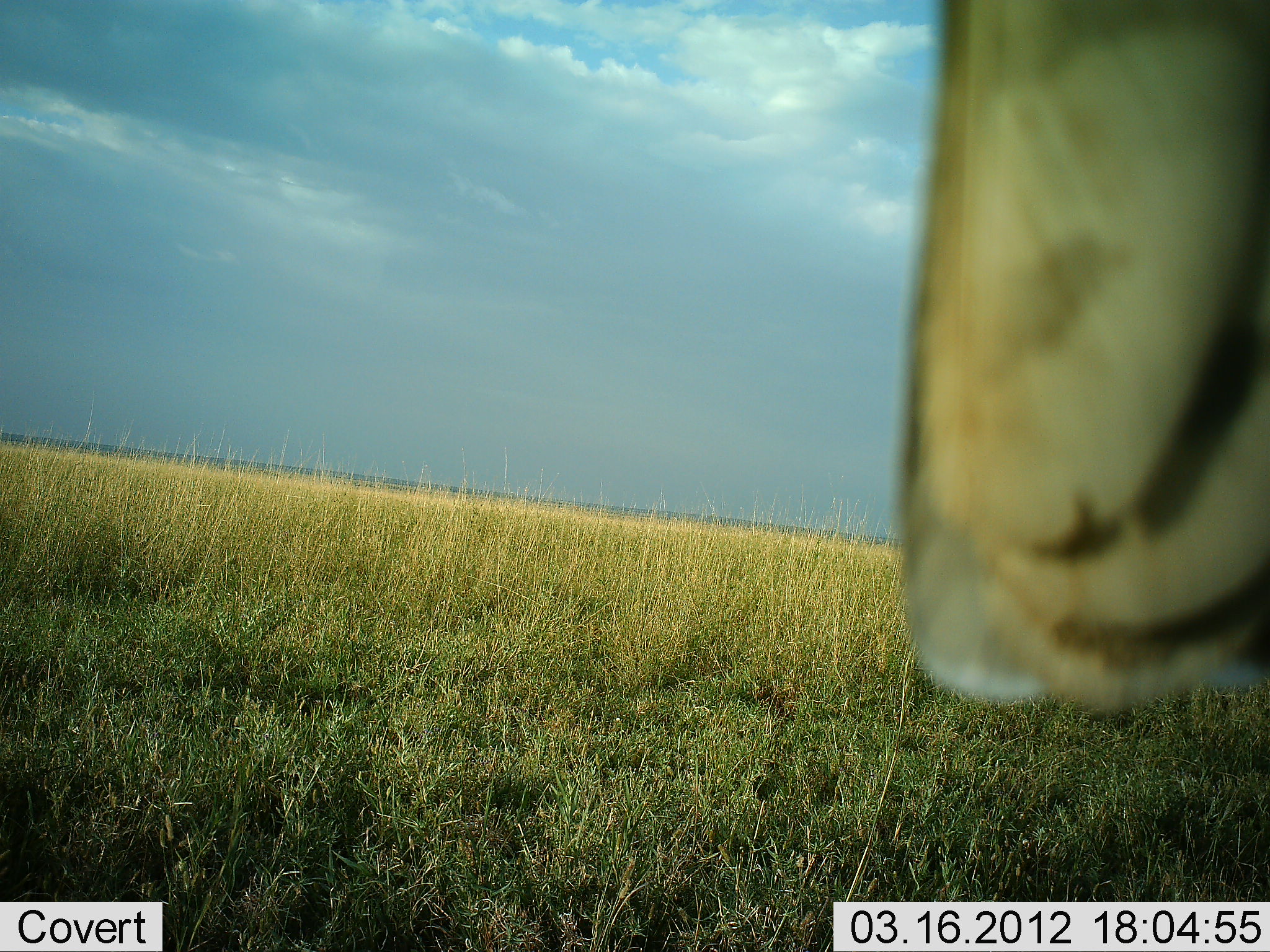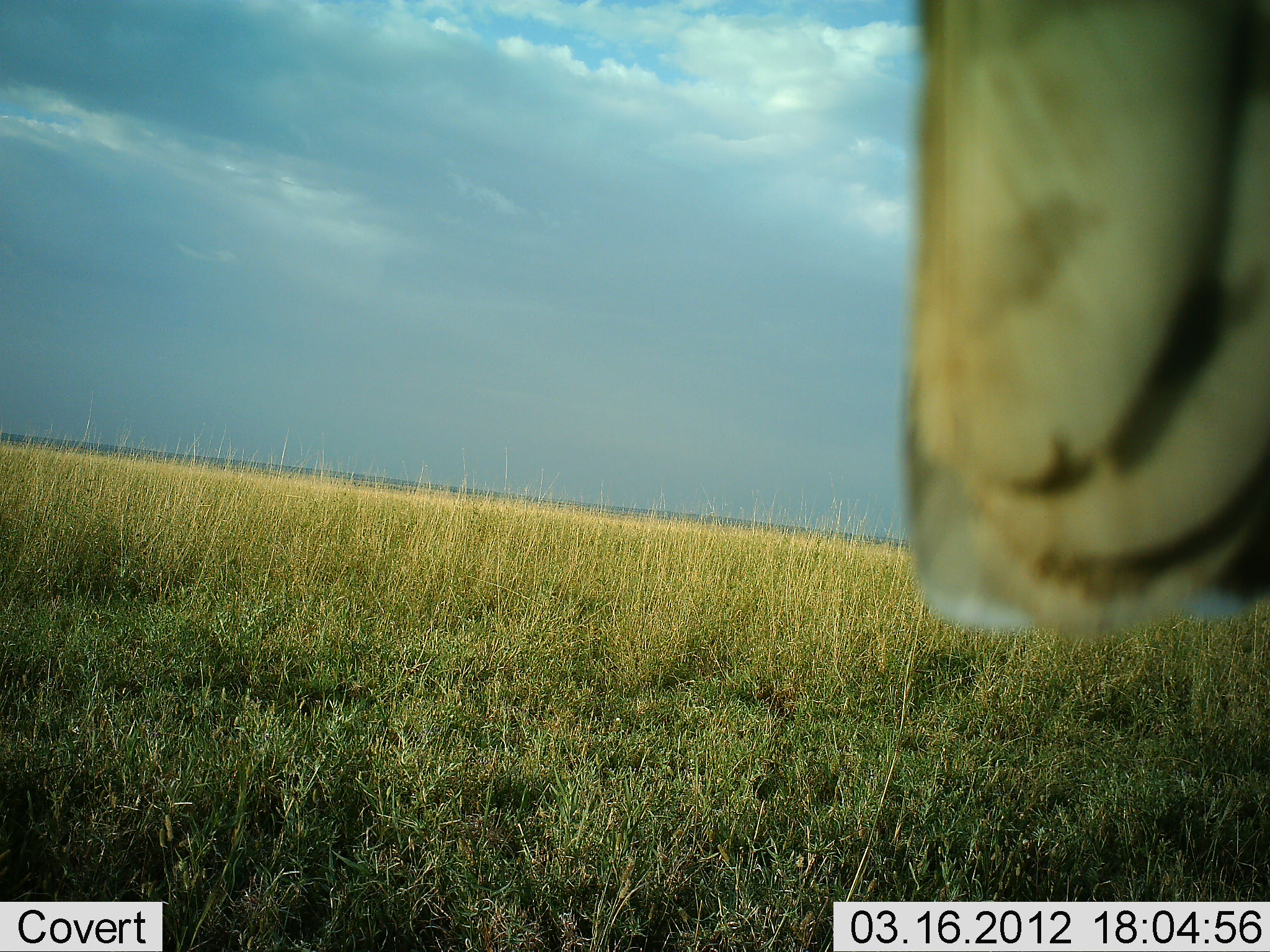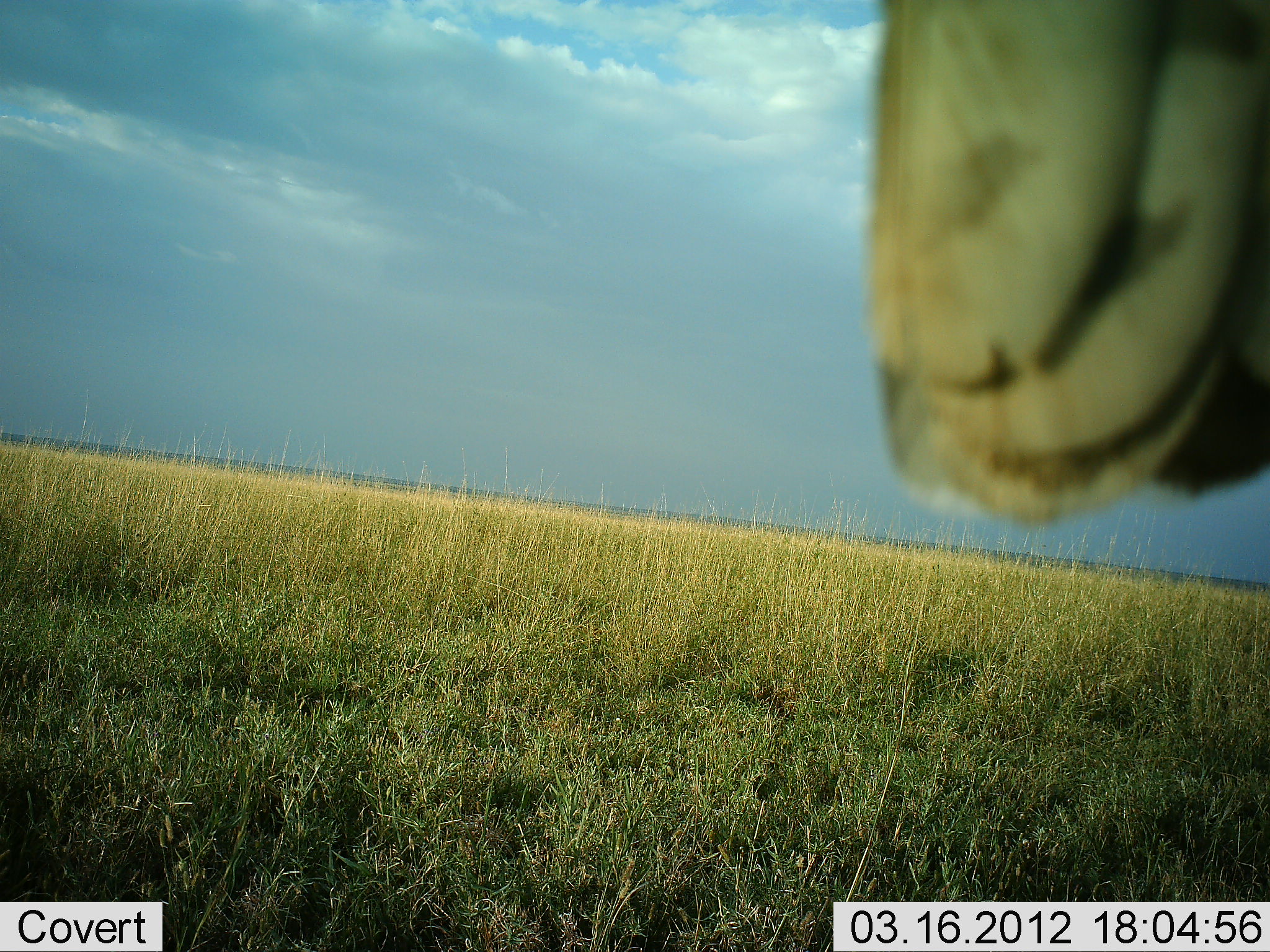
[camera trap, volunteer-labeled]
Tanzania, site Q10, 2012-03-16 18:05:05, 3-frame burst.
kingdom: Animalia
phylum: Chordata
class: Aves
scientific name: Aves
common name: bird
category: otherbird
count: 1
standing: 50%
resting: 33%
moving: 0%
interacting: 17%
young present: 0%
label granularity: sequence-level